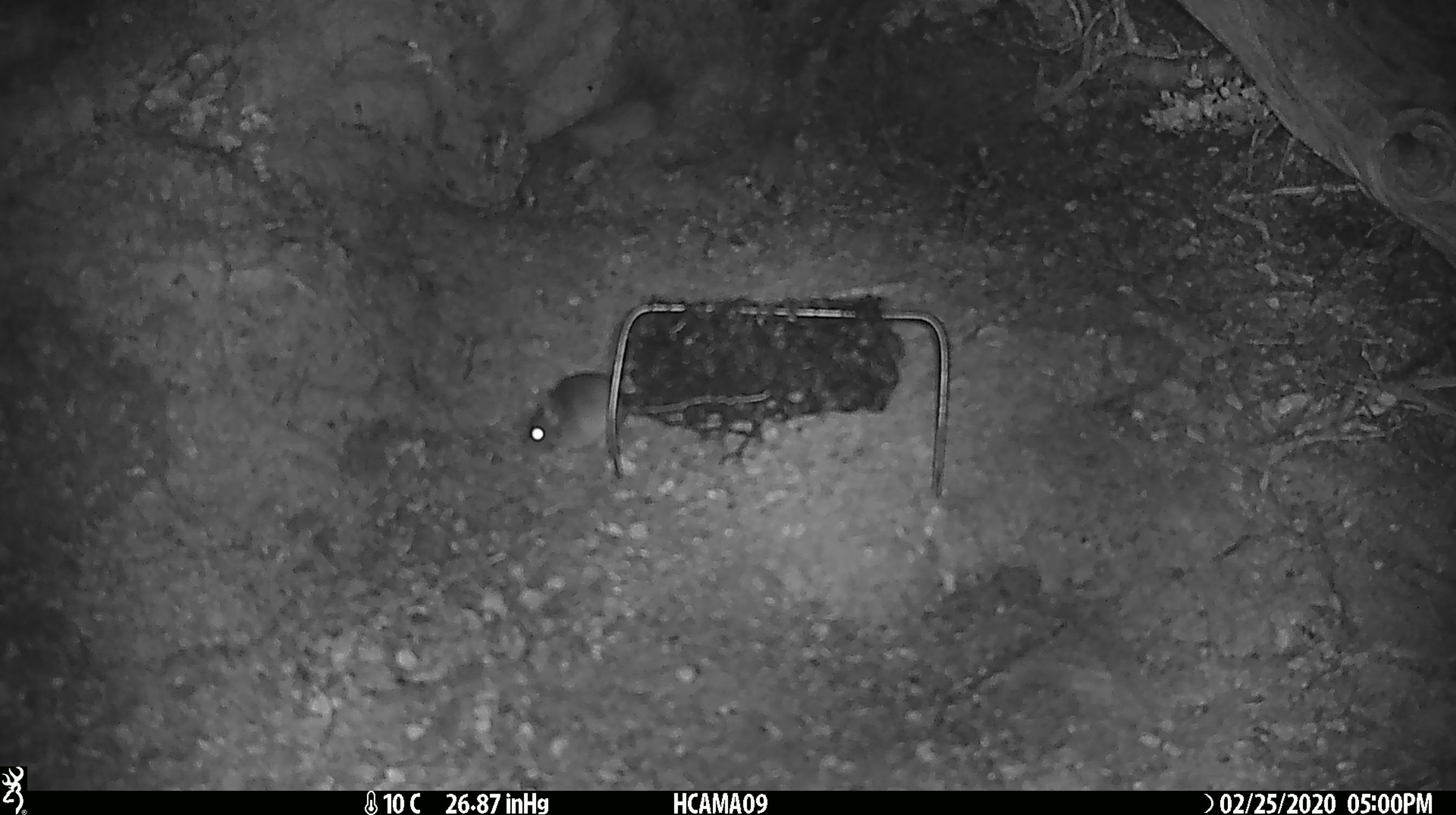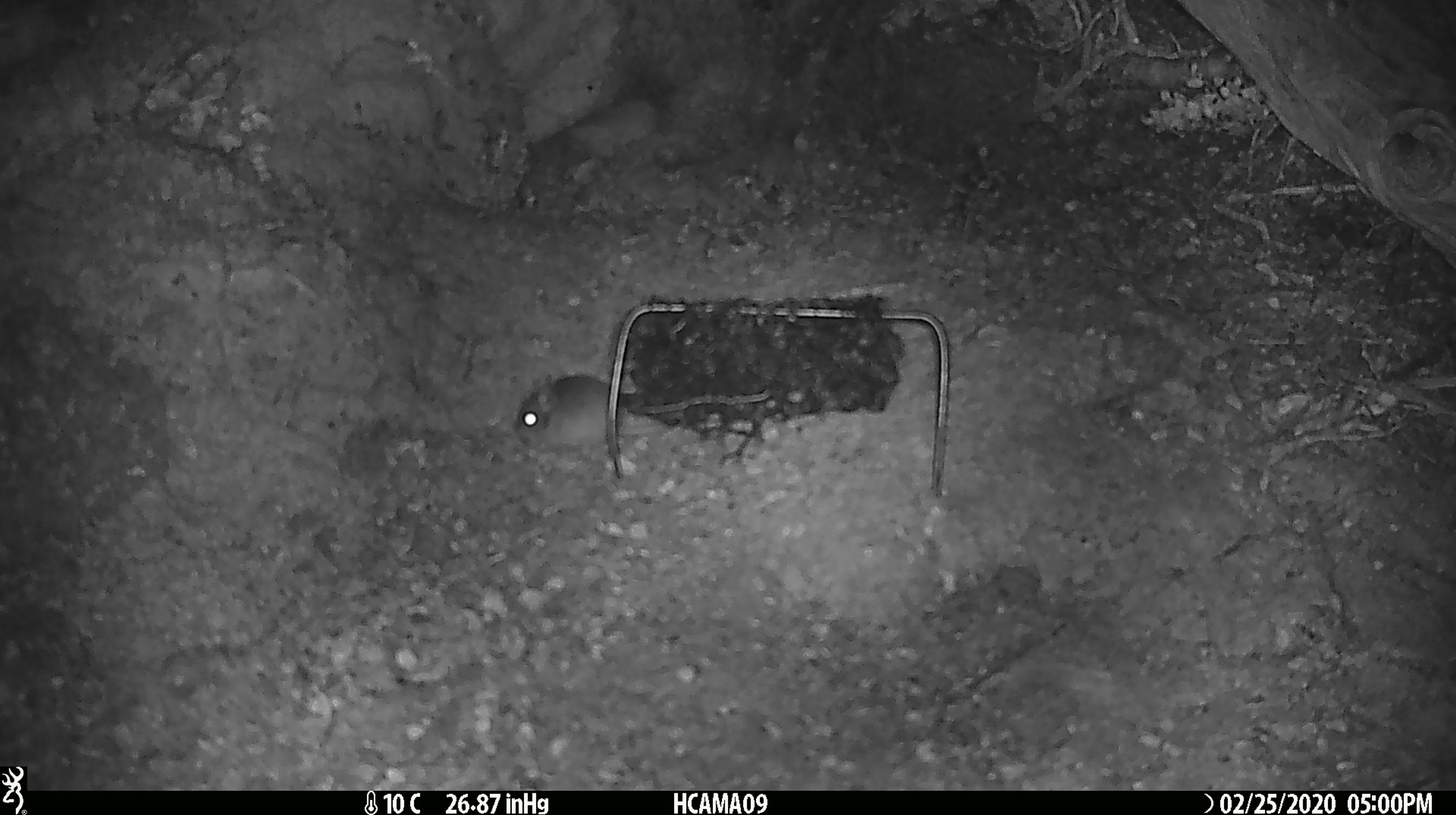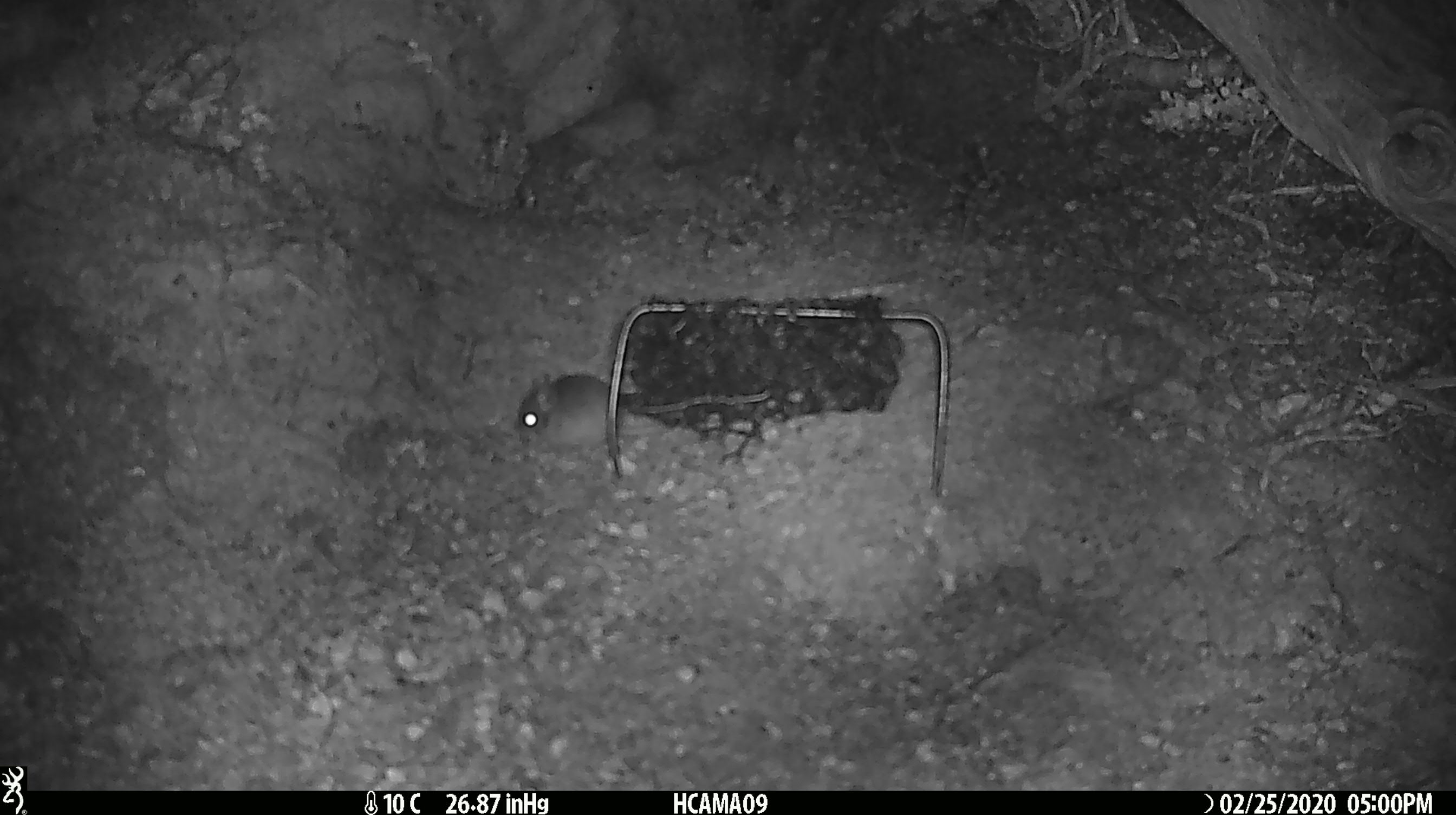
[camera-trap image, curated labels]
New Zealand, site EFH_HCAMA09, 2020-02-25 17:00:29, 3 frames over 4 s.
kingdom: Animalia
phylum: Chordata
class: Mammalia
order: Rodentia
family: Muridae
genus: Mus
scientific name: Mus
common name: mouse